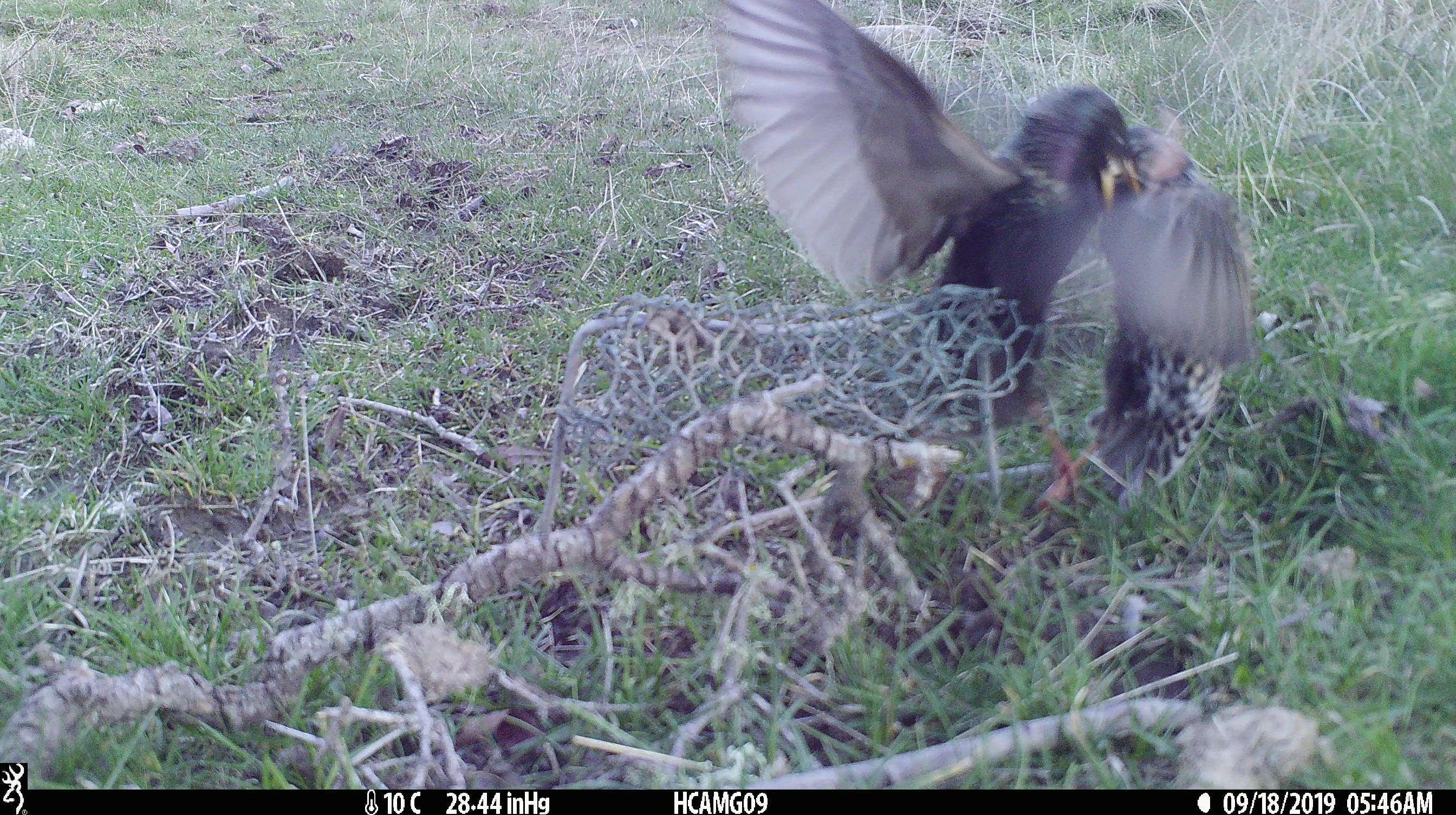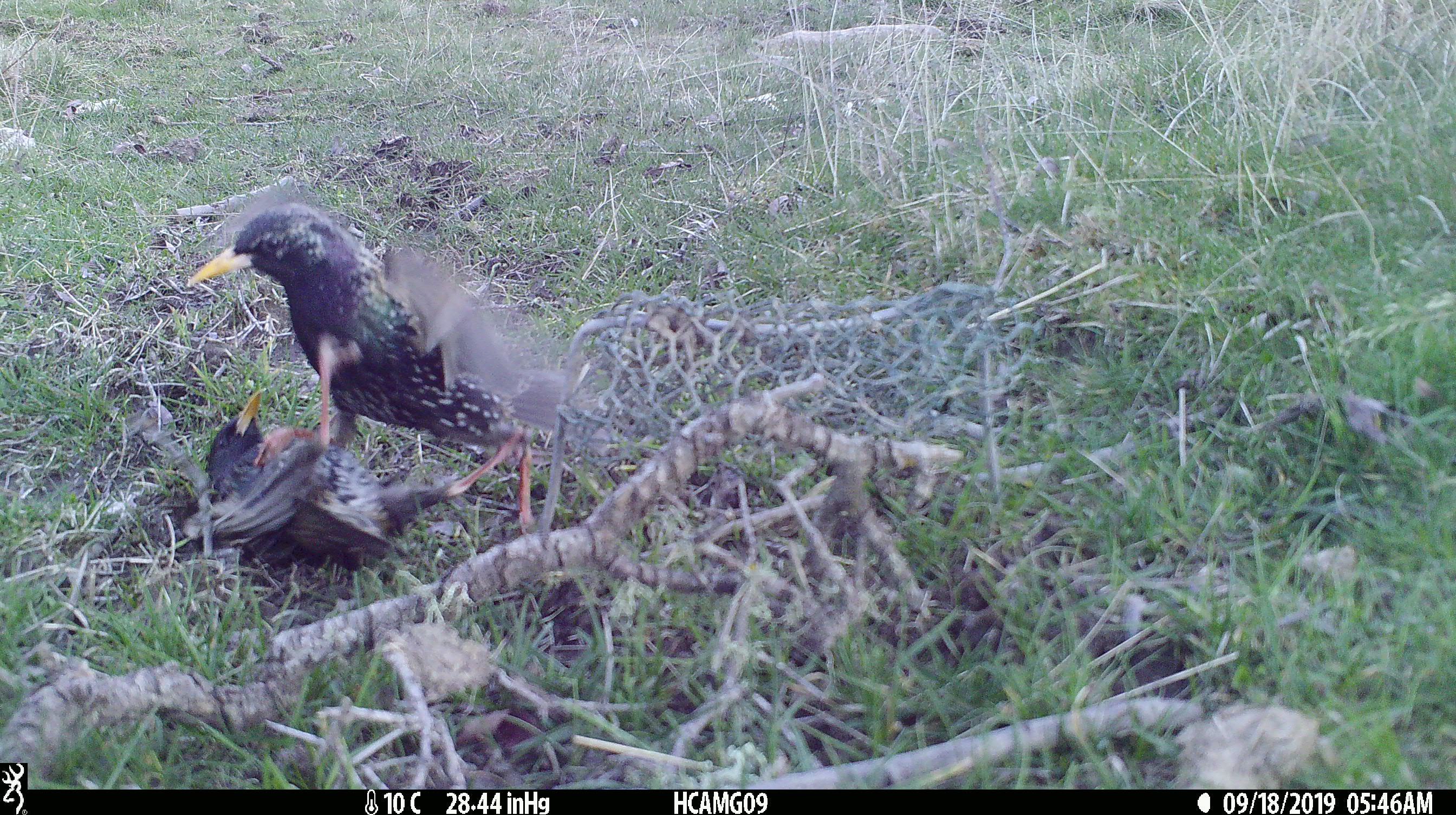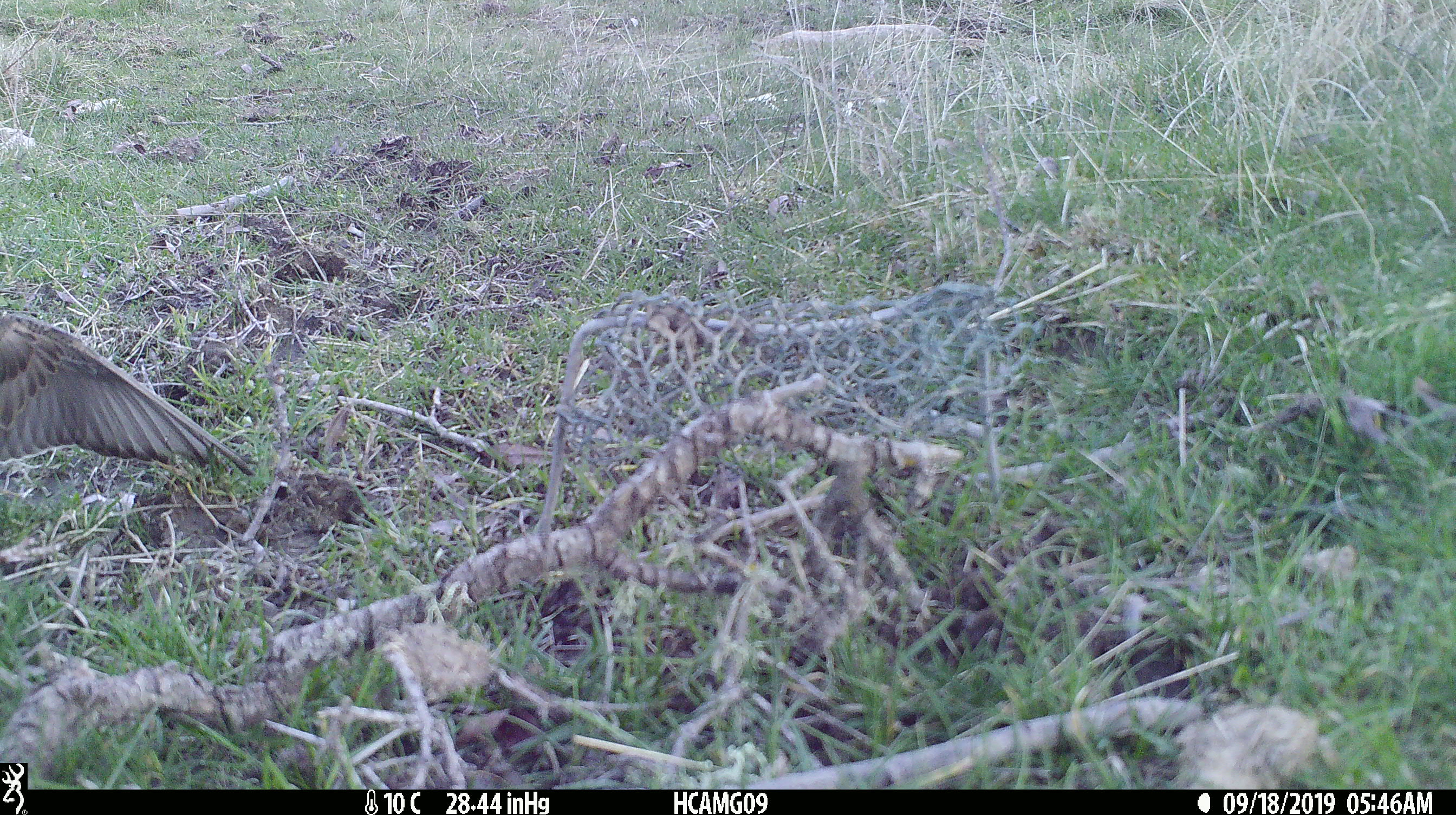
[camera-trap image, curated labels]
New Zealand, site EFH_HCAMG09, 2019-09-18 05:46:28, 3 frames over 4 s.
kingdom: Animalia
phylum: Chordata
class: Aves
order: Passeriformes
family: Sturnidae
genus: Sturnus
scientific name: Sturnus vulgaris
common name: european starling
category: starling